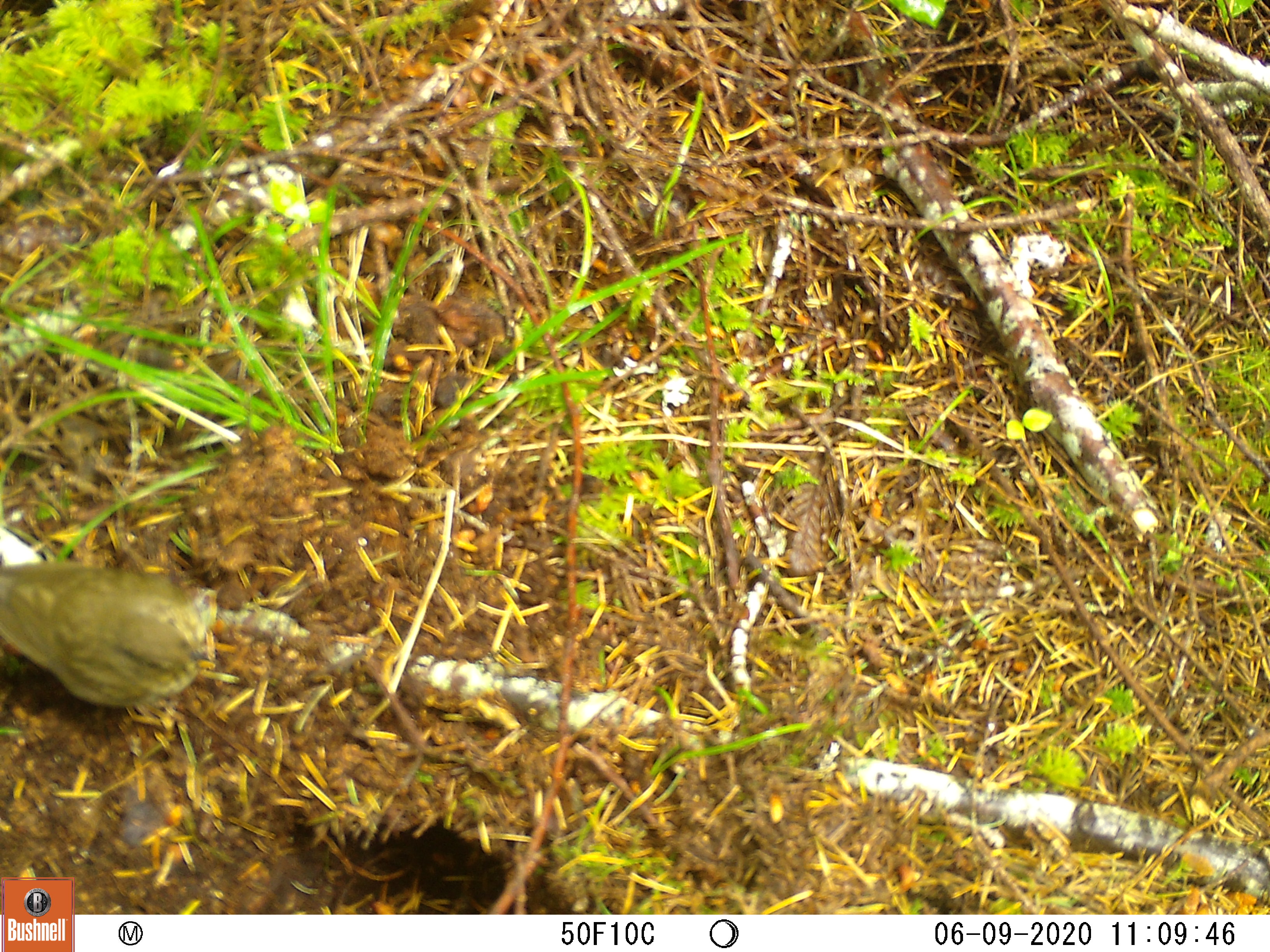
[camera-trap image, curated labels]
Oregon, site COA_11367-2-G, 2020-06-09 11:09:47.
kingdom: Animalia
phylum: Chordata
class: Aves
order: Passeriformes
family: Turdidae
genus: Catharus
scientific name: Catharus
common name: brown thrushes and nightingale-thrushes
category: catharus species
Catharus species (brown thrushes and nightingale-thrushes) (Catharus).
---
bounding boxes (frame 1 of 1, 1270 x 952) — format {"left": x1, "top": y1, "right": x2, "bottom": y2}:
catharus species: {"left": 2, "top": 541, "right": 227, "bottom": 734}